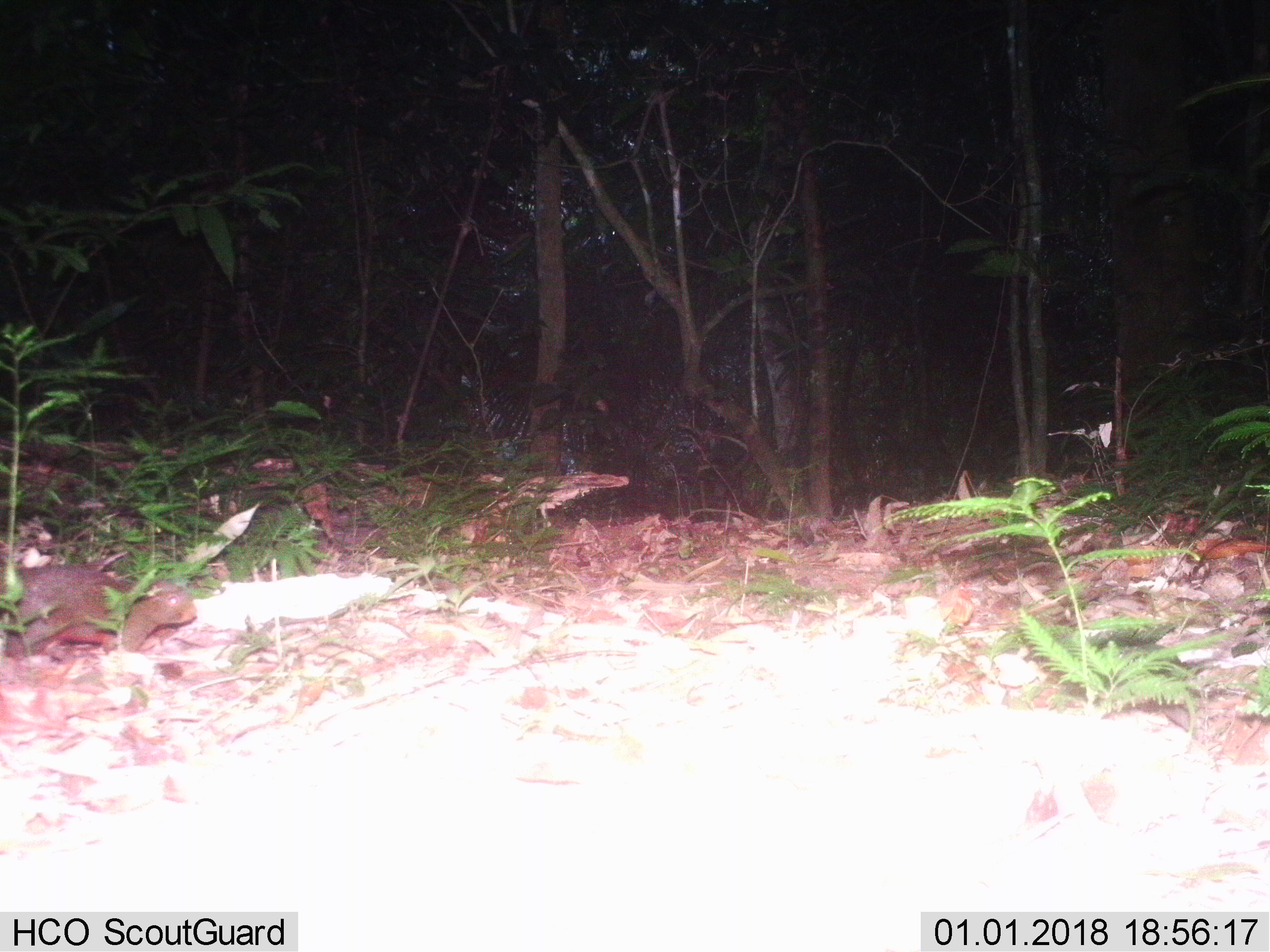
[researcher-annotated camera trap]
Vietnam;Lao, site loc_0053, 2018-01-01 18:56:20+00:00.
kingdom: Animalia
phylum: Chordata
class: Mammalia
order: Rodentia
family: Sciuridae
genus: Callosciurus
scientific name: Callosciurus erythraeus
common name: pallas's squirrel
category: pallass squirrel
Pallass squirrel (pallas's squirrel) (Callosciurus erythraeus). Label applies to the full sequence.